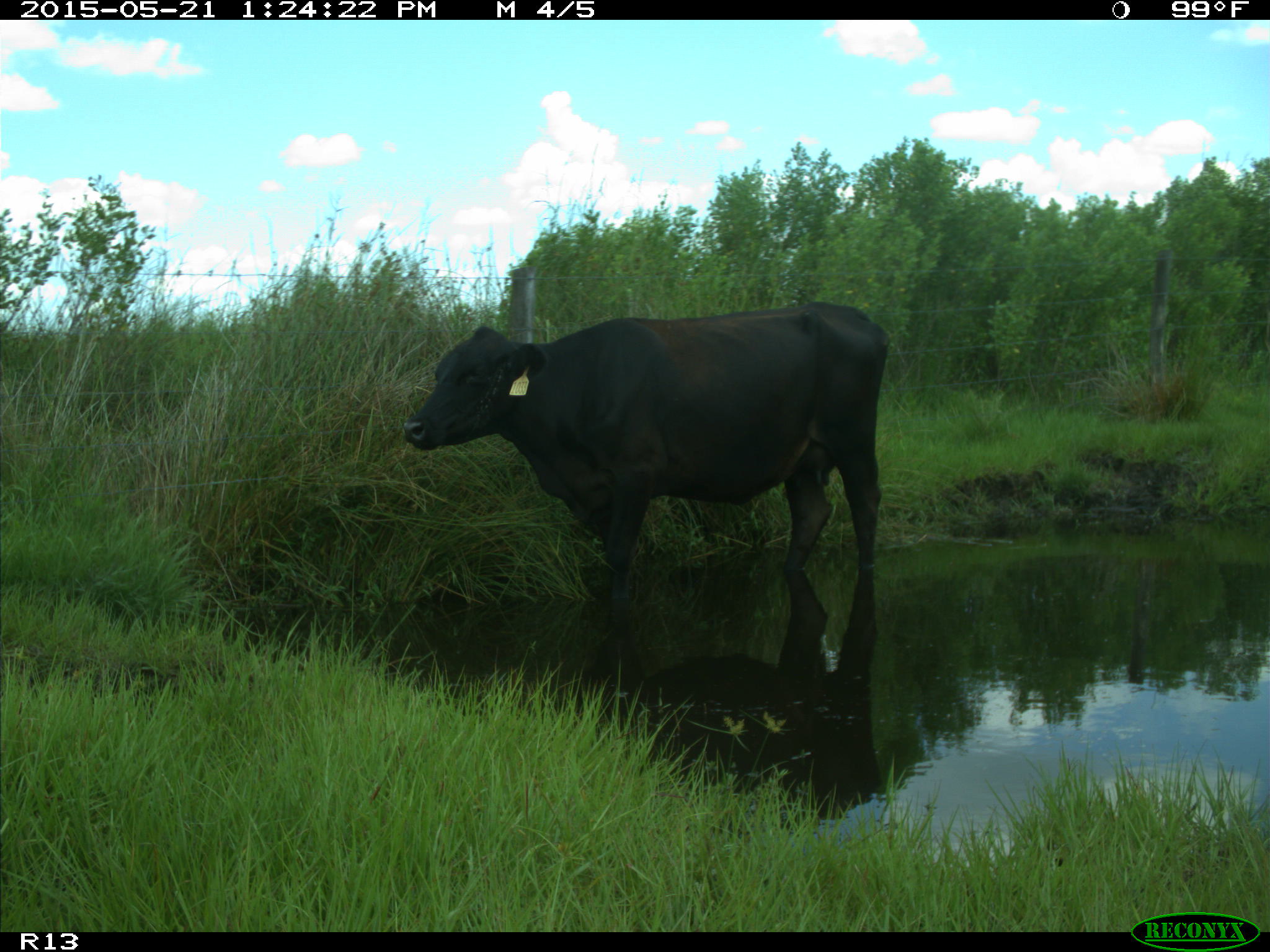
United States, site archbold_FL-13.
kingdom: Animalia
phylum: Chordata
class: Mammalia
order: Artiodactyla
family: Bovidae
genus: Bos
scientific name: Bos taurus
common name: domestic cow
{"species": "Bos taurus (domestic cow)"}